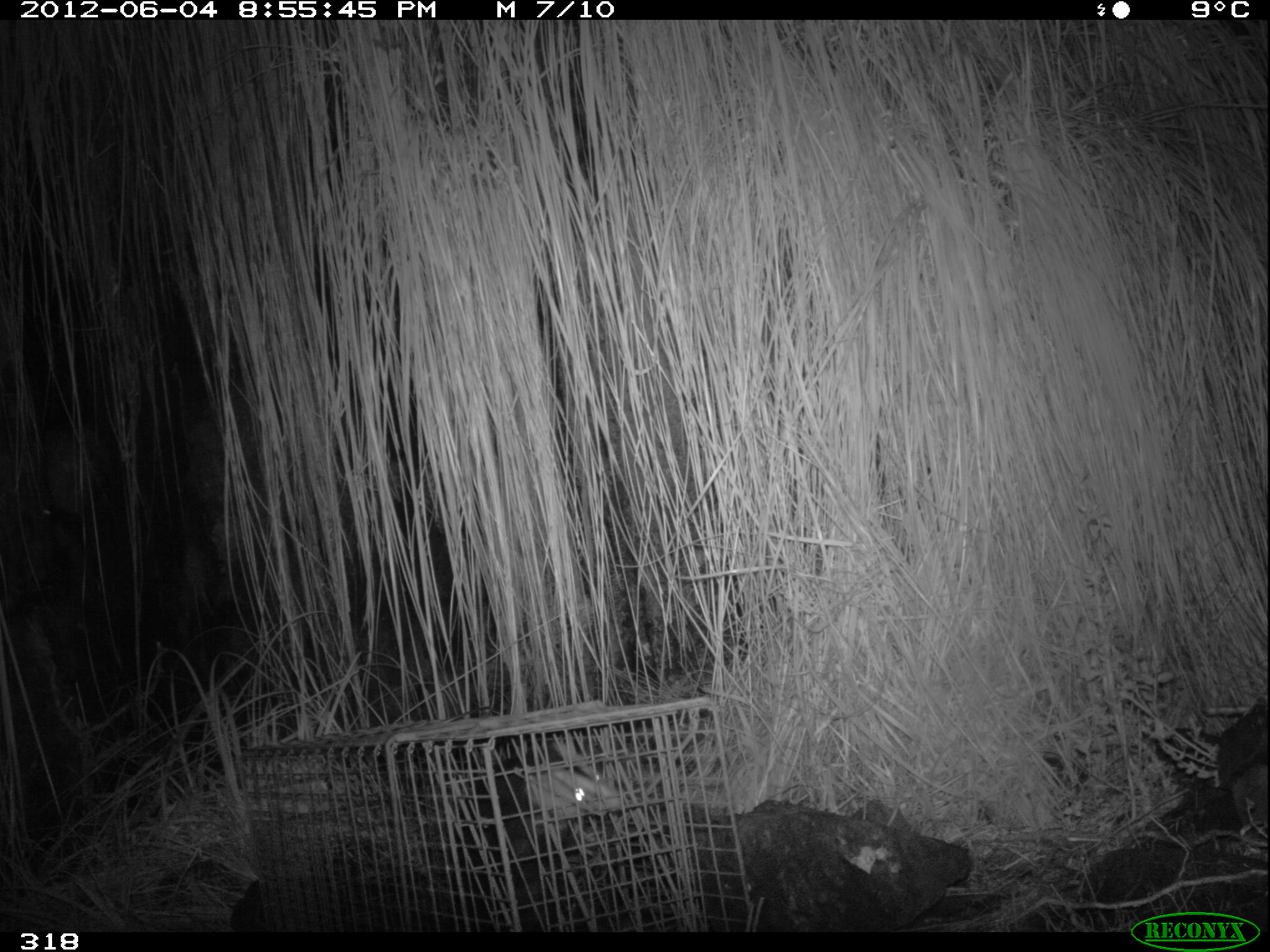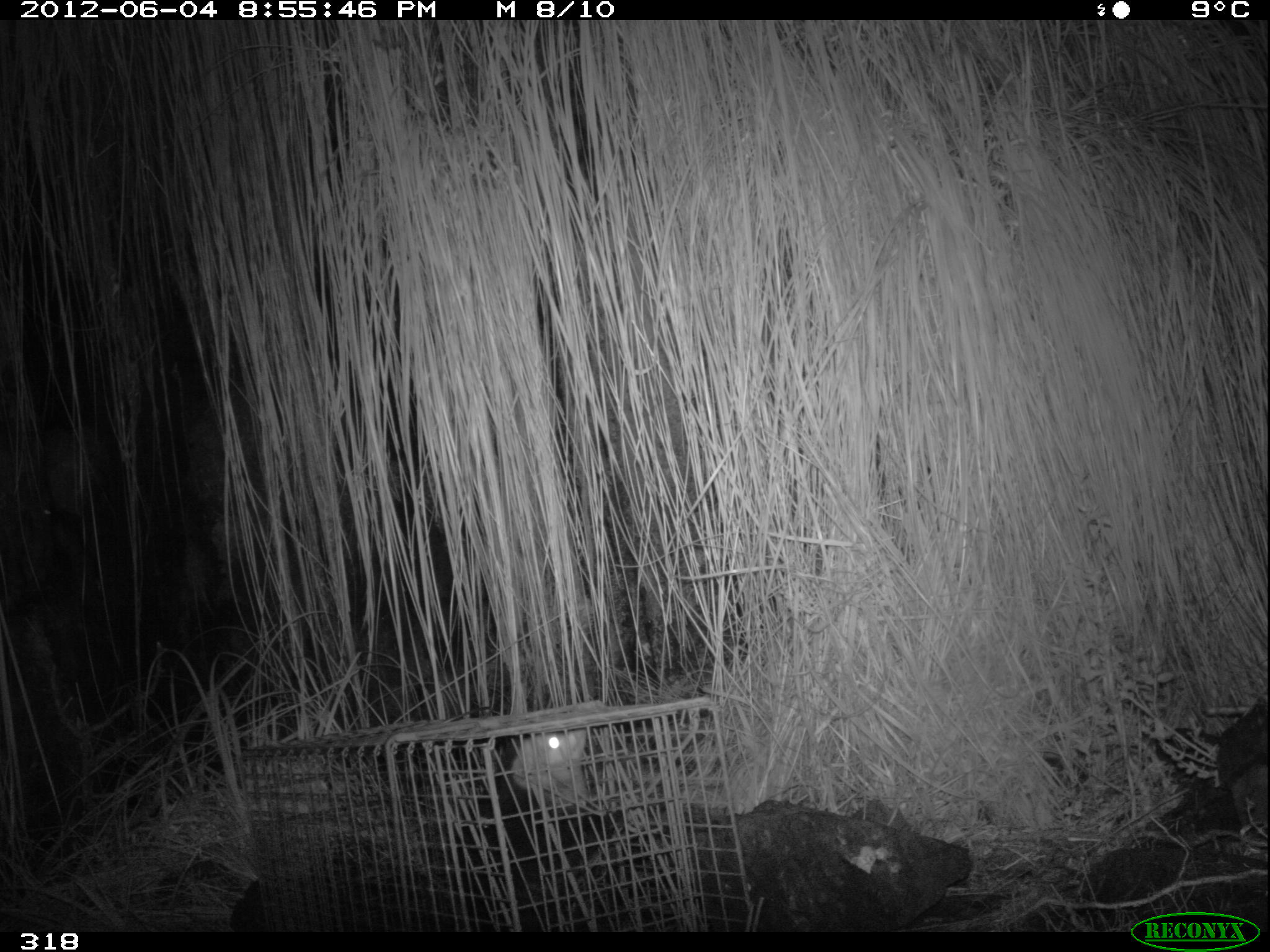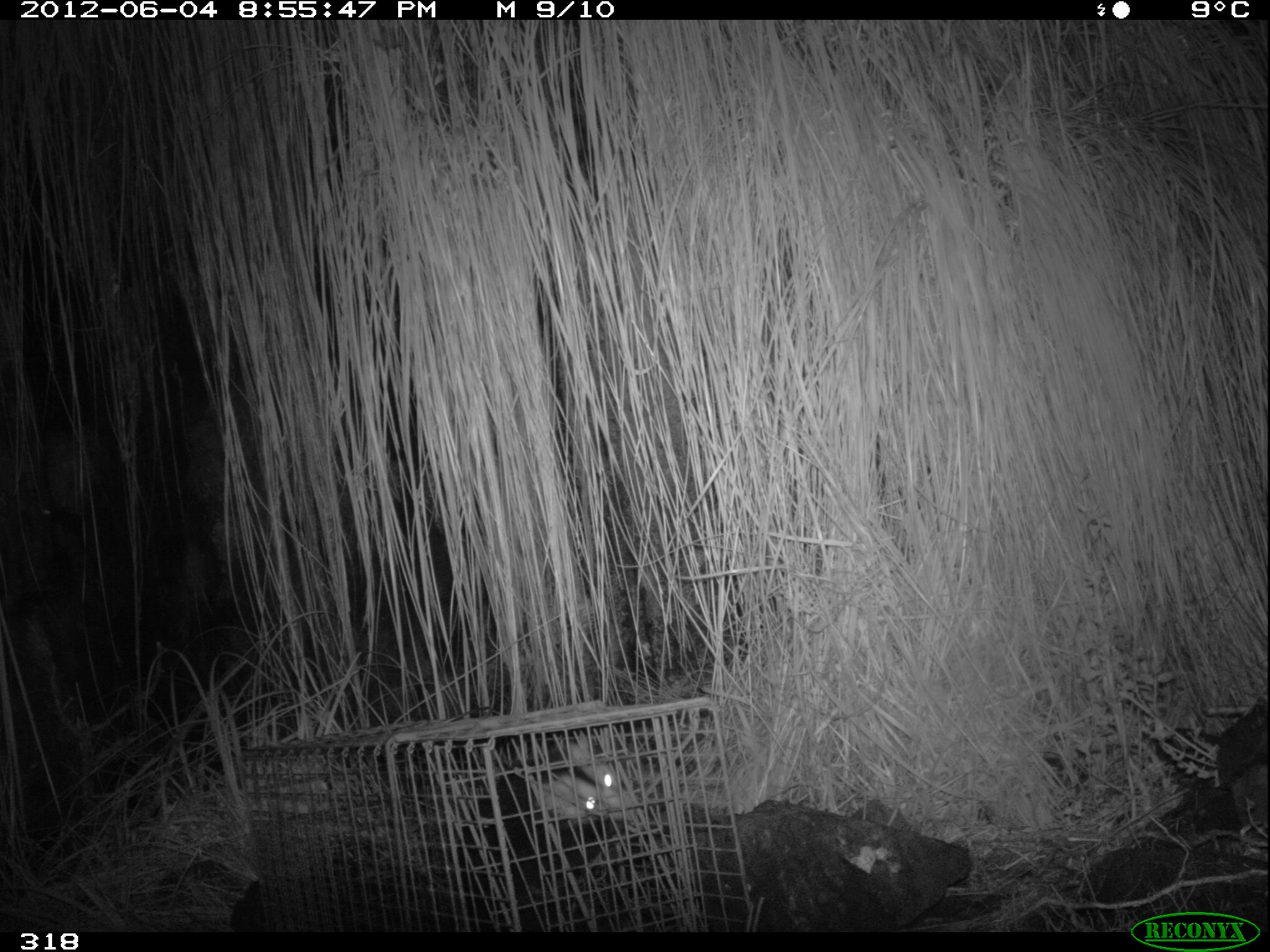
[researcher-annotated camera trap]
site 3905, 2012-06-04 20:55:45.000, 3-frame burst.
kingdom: Animalia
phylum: Chordata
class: Mammalia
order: Didelphimorphia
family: Didelphidae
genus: Didelphis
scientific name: Didelphis pernigra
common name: andean white-eared opossum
Didelphis pernigra (andean white-eared opossum).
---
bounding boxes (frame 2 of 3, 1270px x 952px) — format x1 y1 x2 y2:
didelphis pernigra: 464 730 602 938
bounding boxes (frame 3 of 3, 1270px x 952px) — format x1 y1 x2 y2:
didelphis pernigra: 446 739 640 932